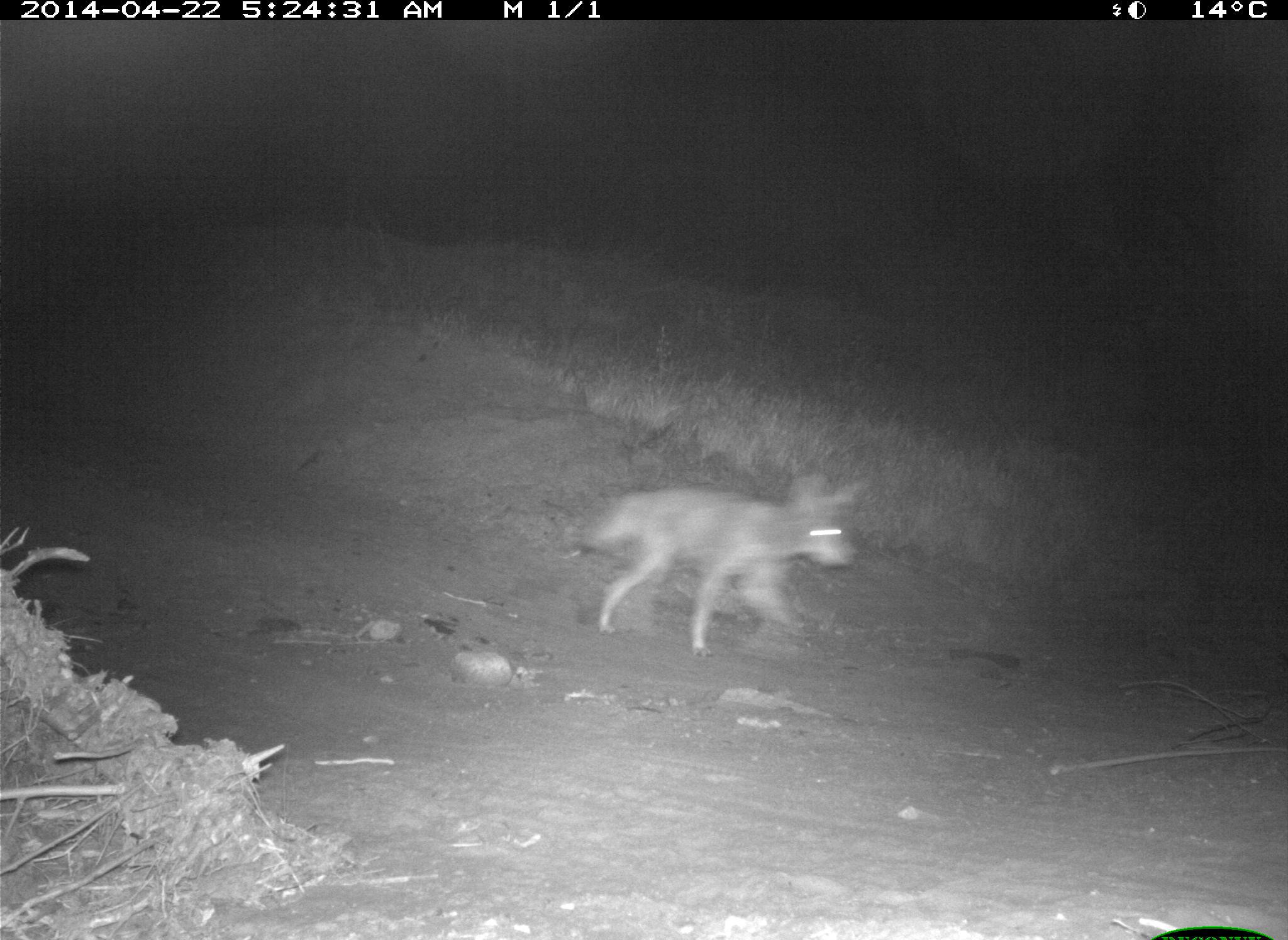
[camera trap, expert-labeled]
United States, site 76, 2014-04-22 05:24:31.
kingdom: Animalia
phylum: Chordata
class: Mammalia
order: Carnivora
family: Canidae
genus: Canis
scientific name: Canis latrans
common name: coyote